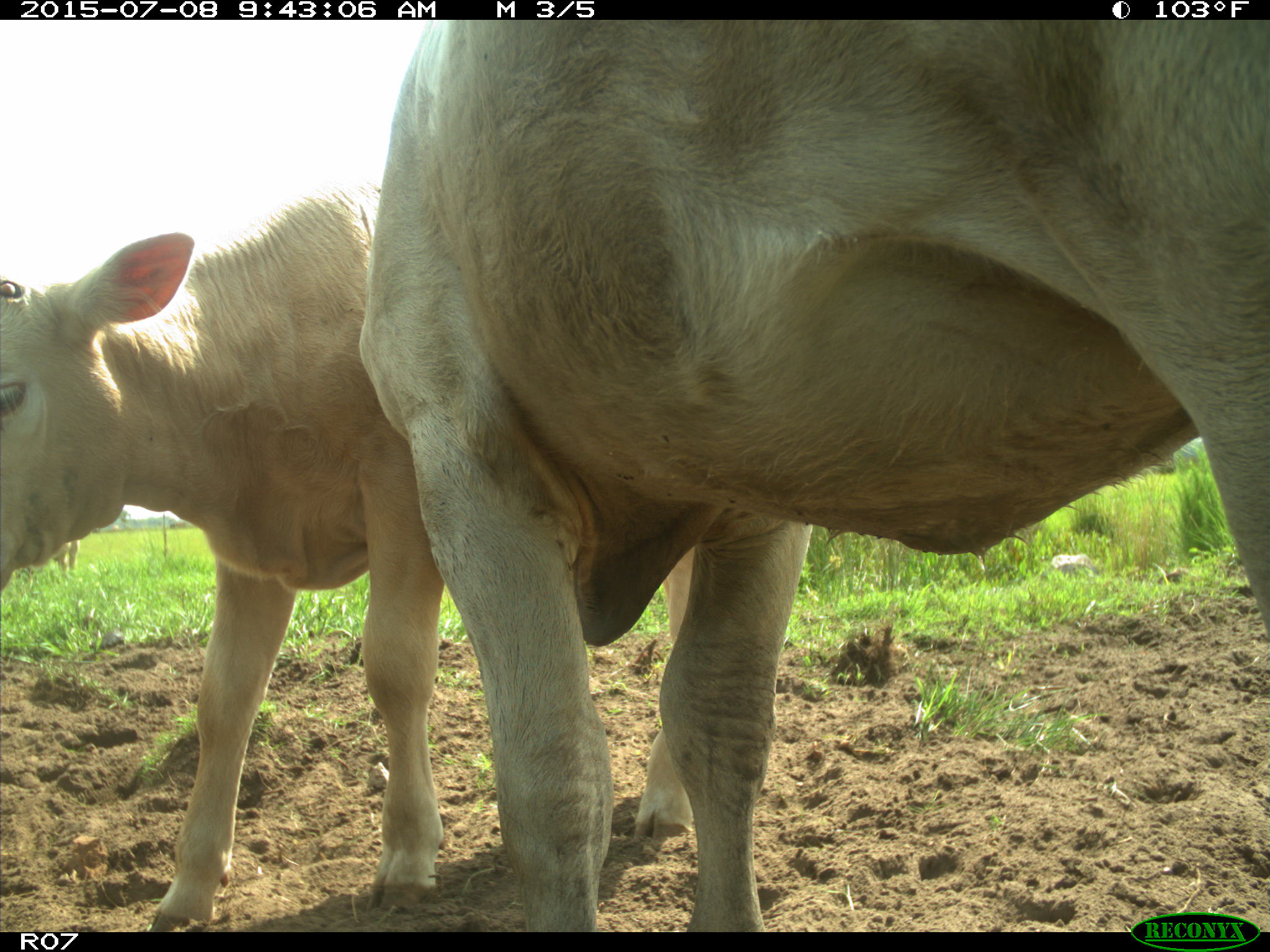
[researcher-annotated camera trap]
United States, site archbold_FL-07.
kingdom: Animalia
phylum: Chordata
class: Mammalia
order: Artiodactyla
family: Bovidae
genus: Bos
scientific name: Bos taurus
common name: domestic cow